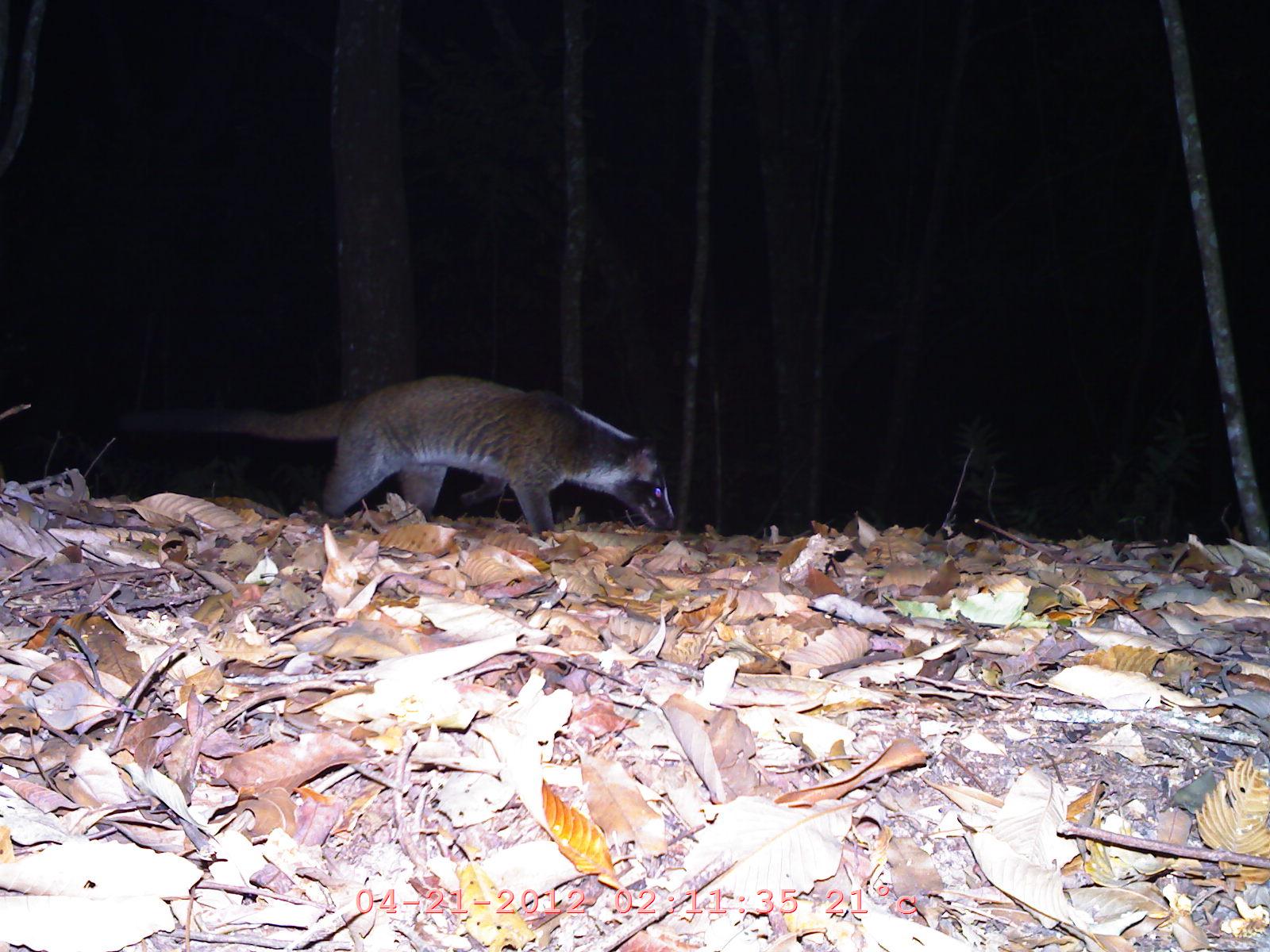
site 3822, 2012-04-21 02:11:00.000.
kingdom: Animalia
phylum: Chordata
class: Mammalia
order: Carnivora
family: Viverridae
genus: Paguma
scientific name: Paguma larvata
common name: masked palm civet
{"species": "Paguma larvata (masked palm civet)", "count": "1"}